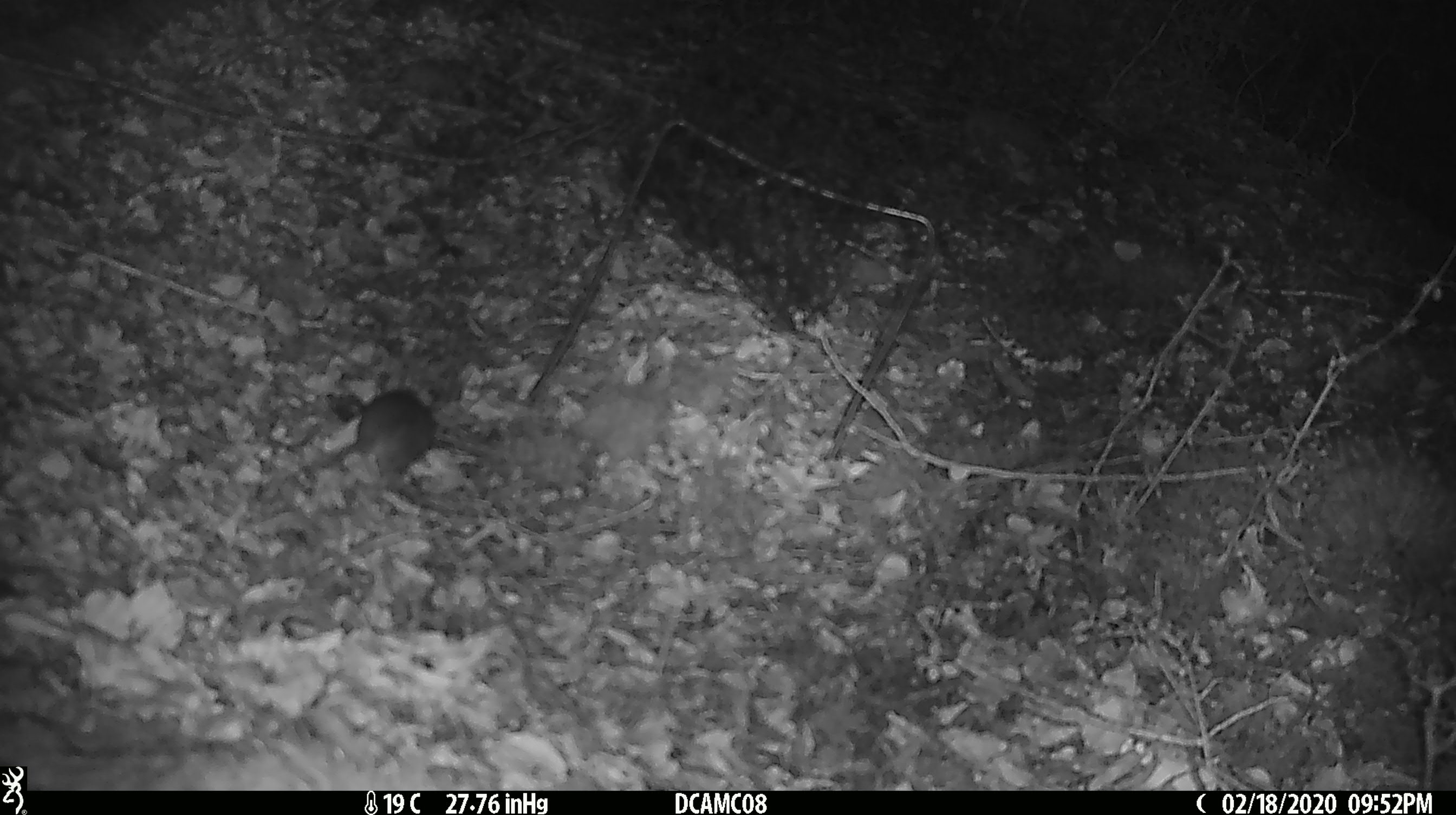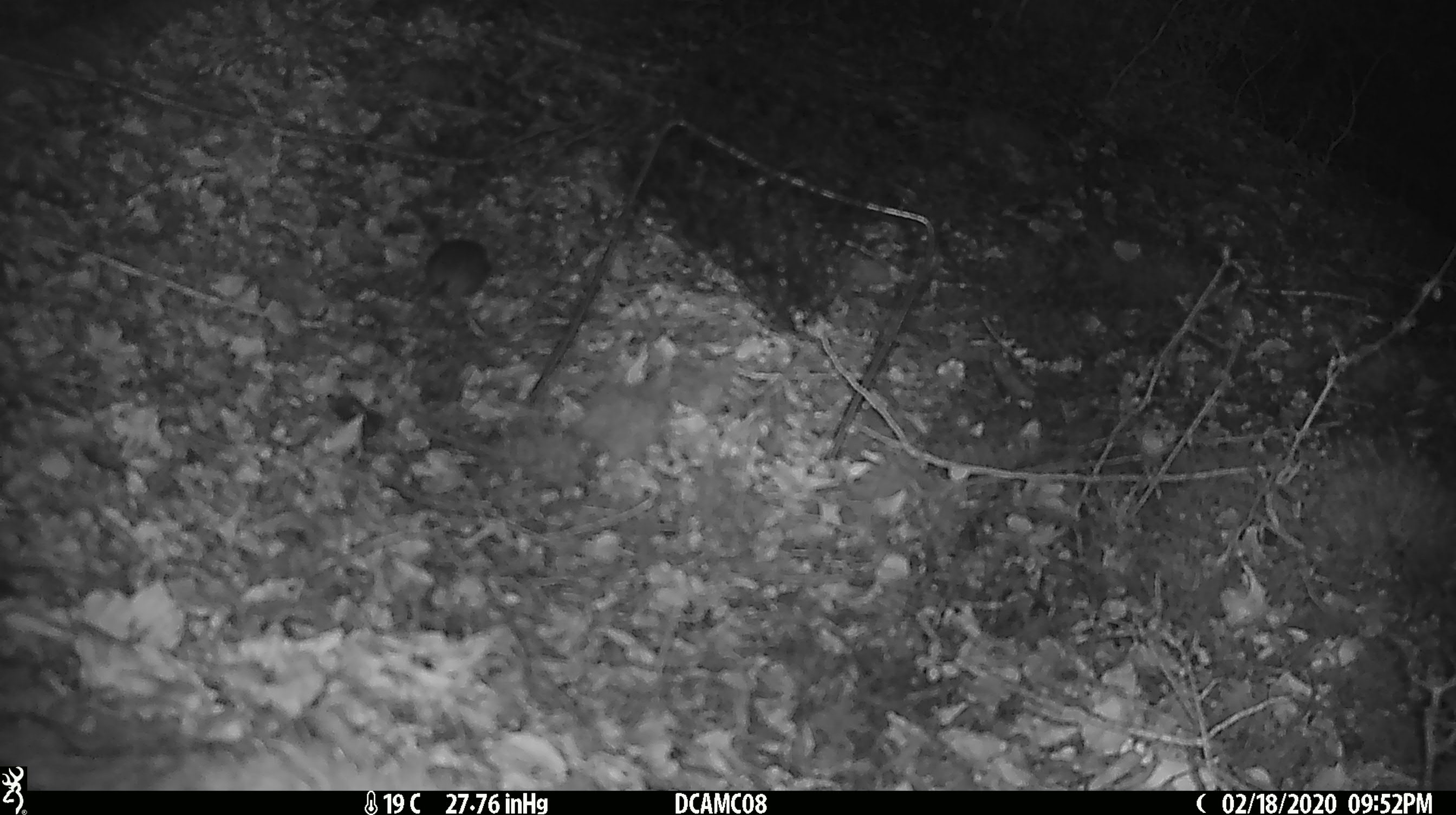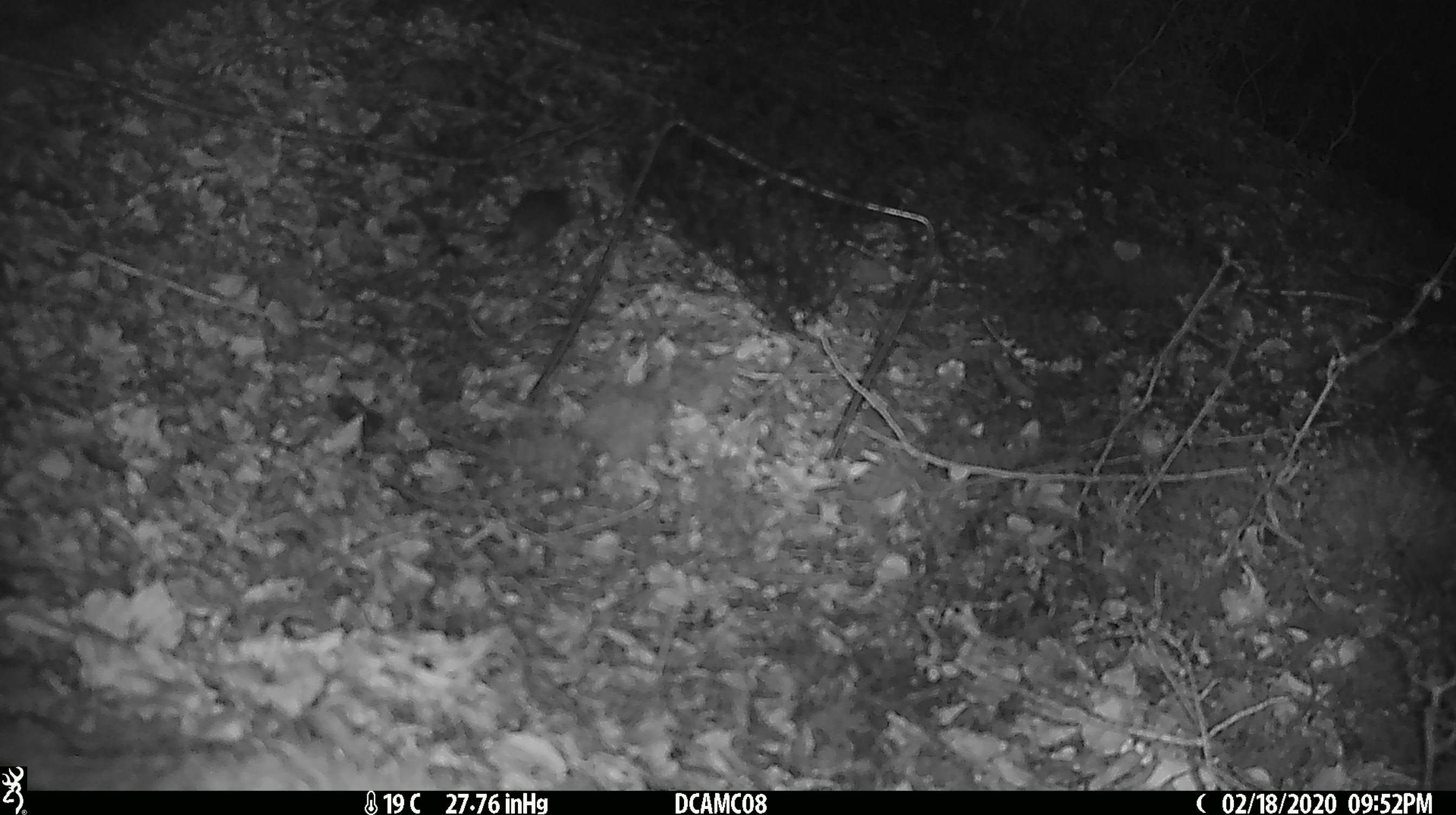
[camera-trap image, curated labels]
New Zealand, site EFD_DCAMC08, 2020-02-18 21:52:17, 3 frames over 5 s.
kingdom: Animalia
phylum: Chordata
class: Mammalia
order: Rodentia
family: Muridae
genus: Mus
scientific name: Mus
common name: mouse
Mouse (Mus).